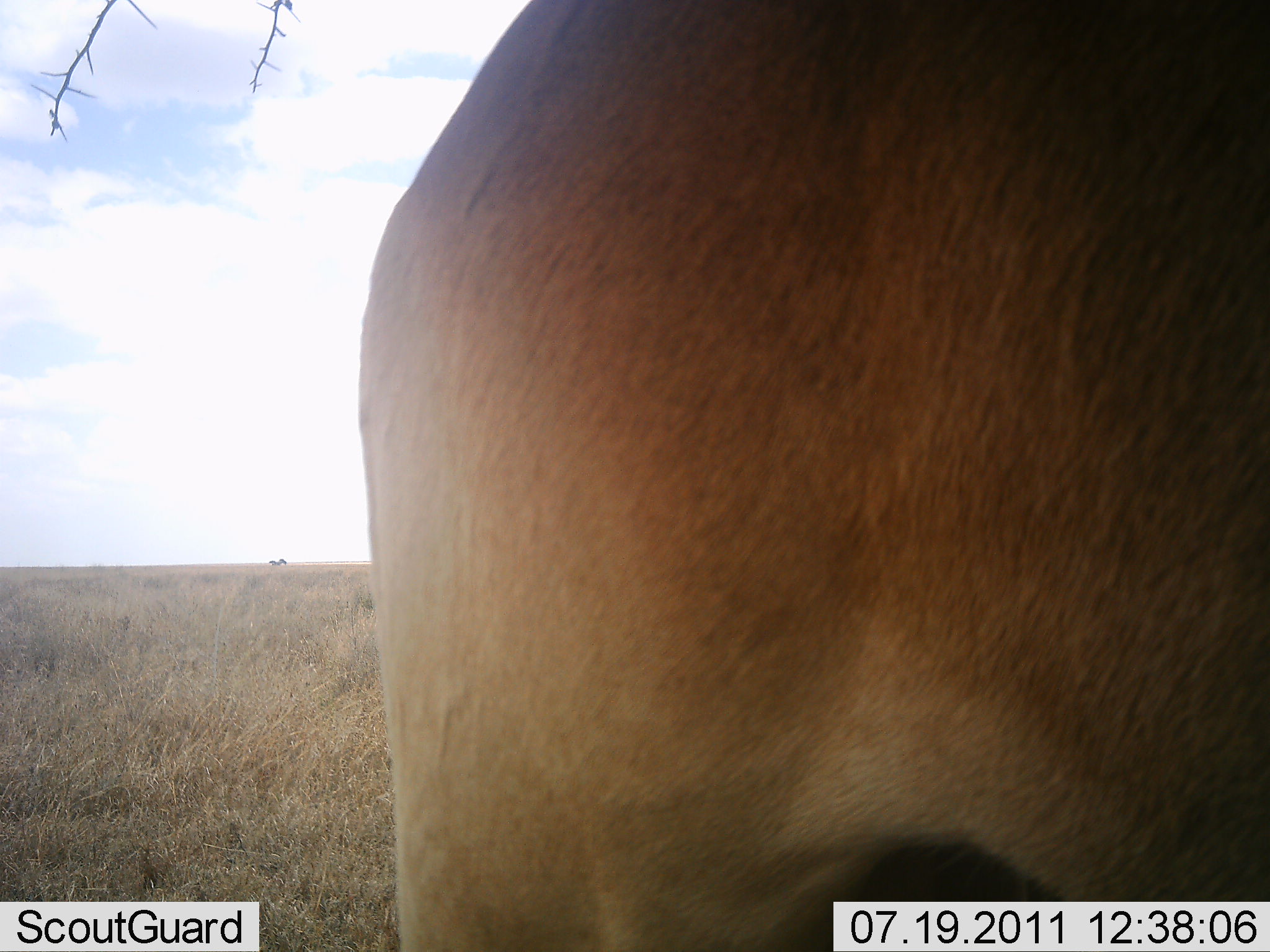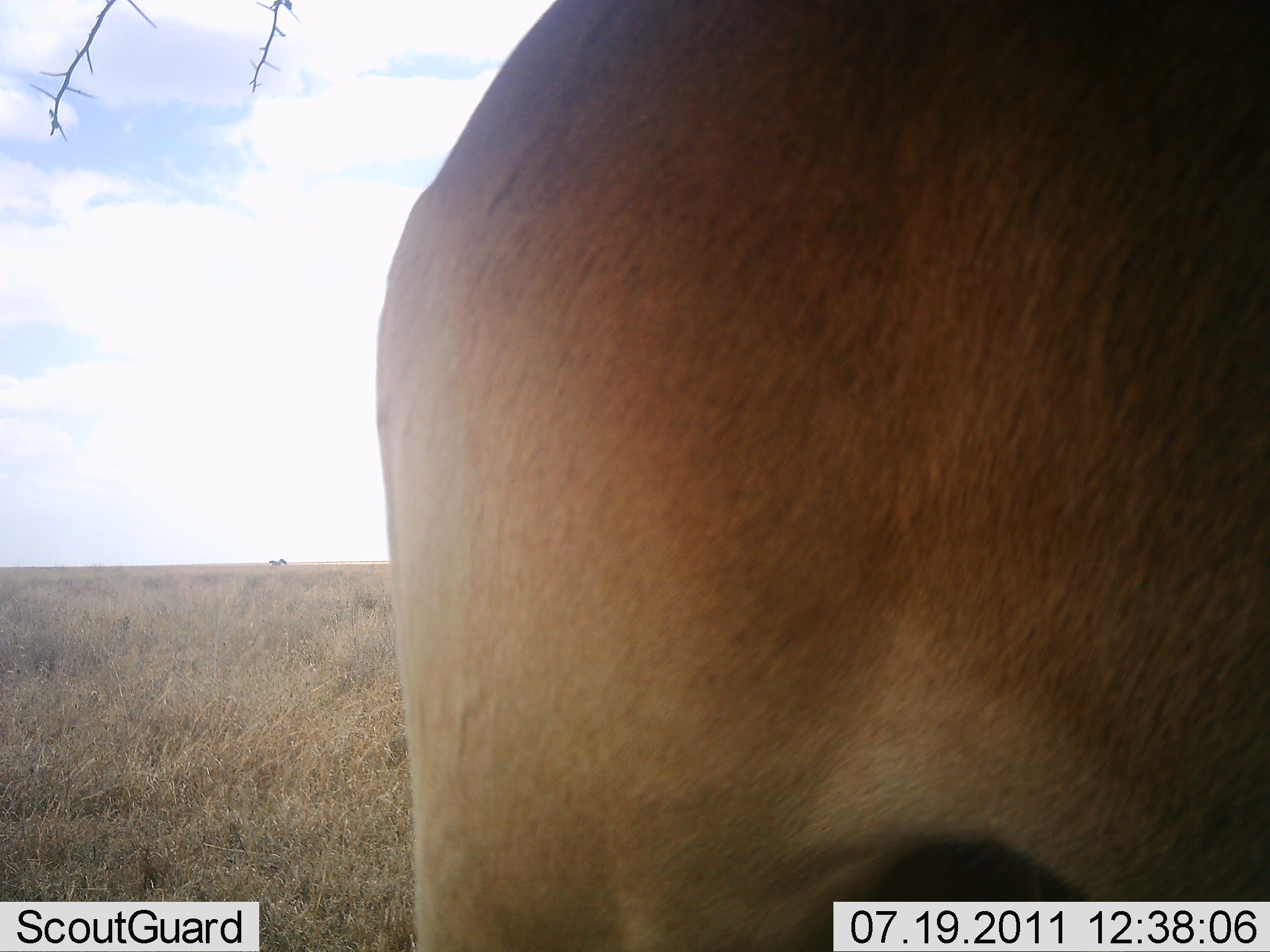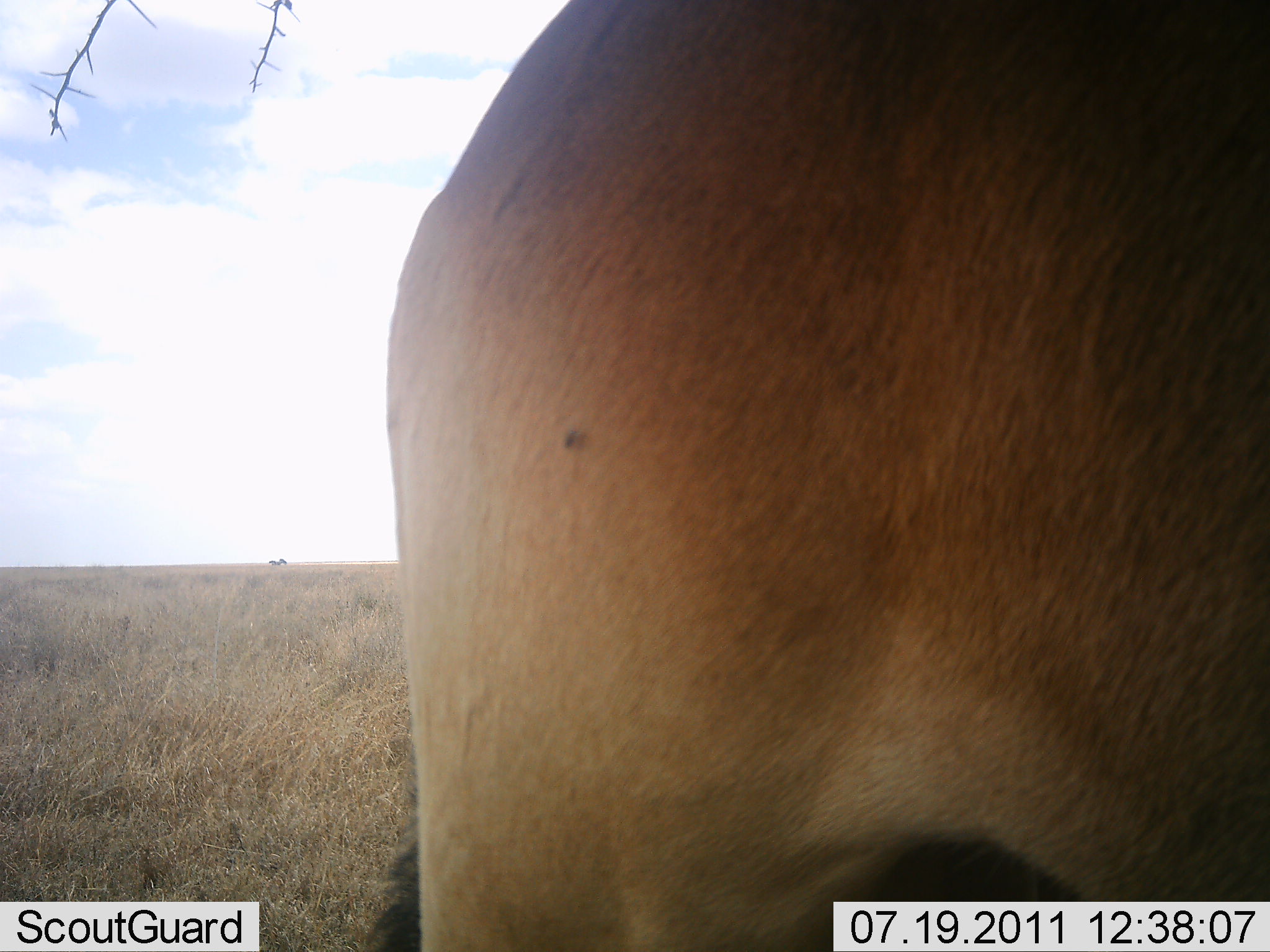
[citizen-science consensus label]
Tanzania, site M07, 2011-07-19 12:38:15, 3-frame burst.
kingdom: Animalia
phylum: Chordata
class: Mammalia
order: Artiodactyla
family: Bovidae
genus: Alcelaphus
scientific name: Alcelaphus buselaphus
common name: hartebeest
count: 1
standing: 80%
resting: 0%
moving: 20%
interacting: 0%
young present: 0%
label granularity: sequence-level